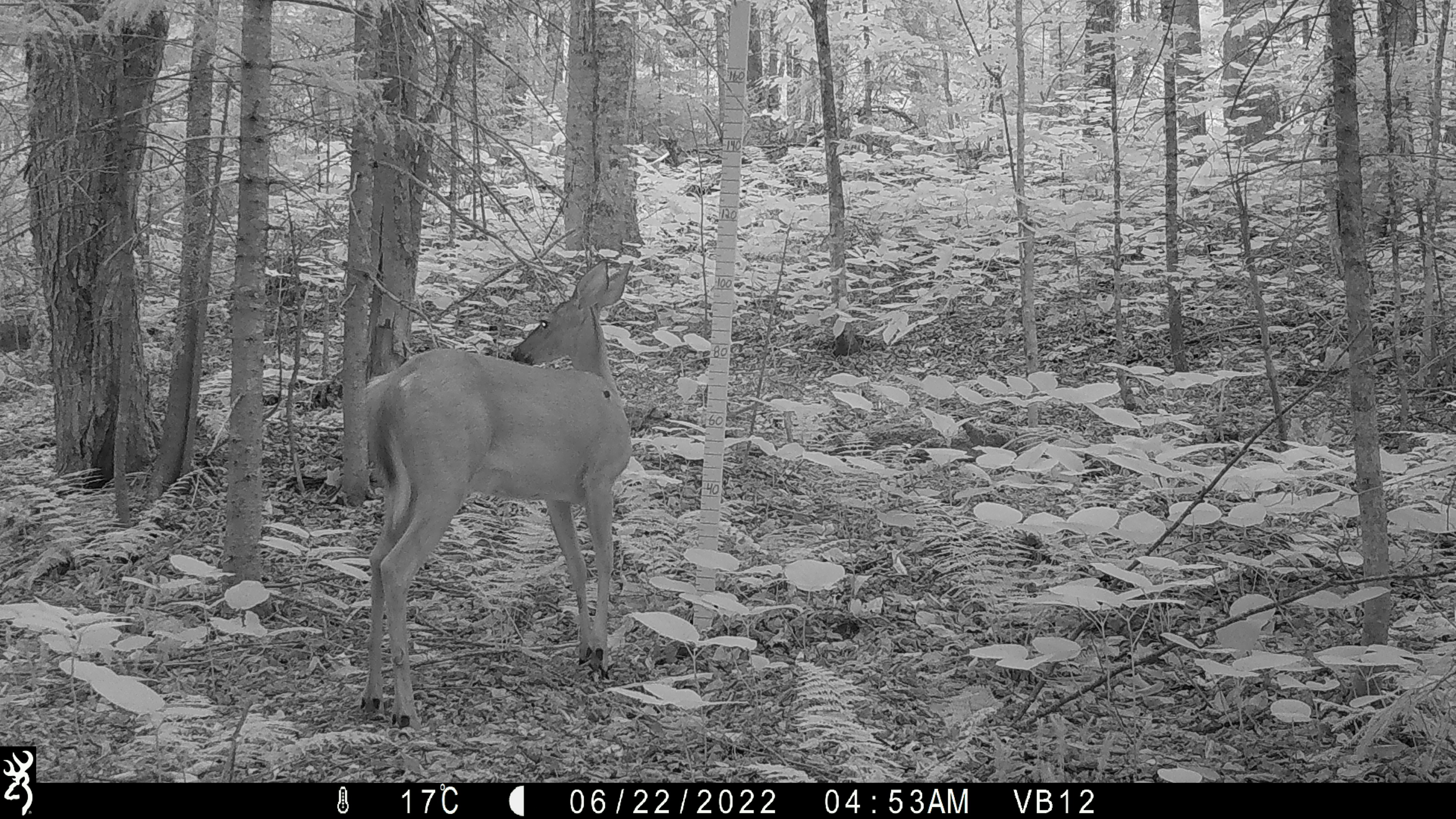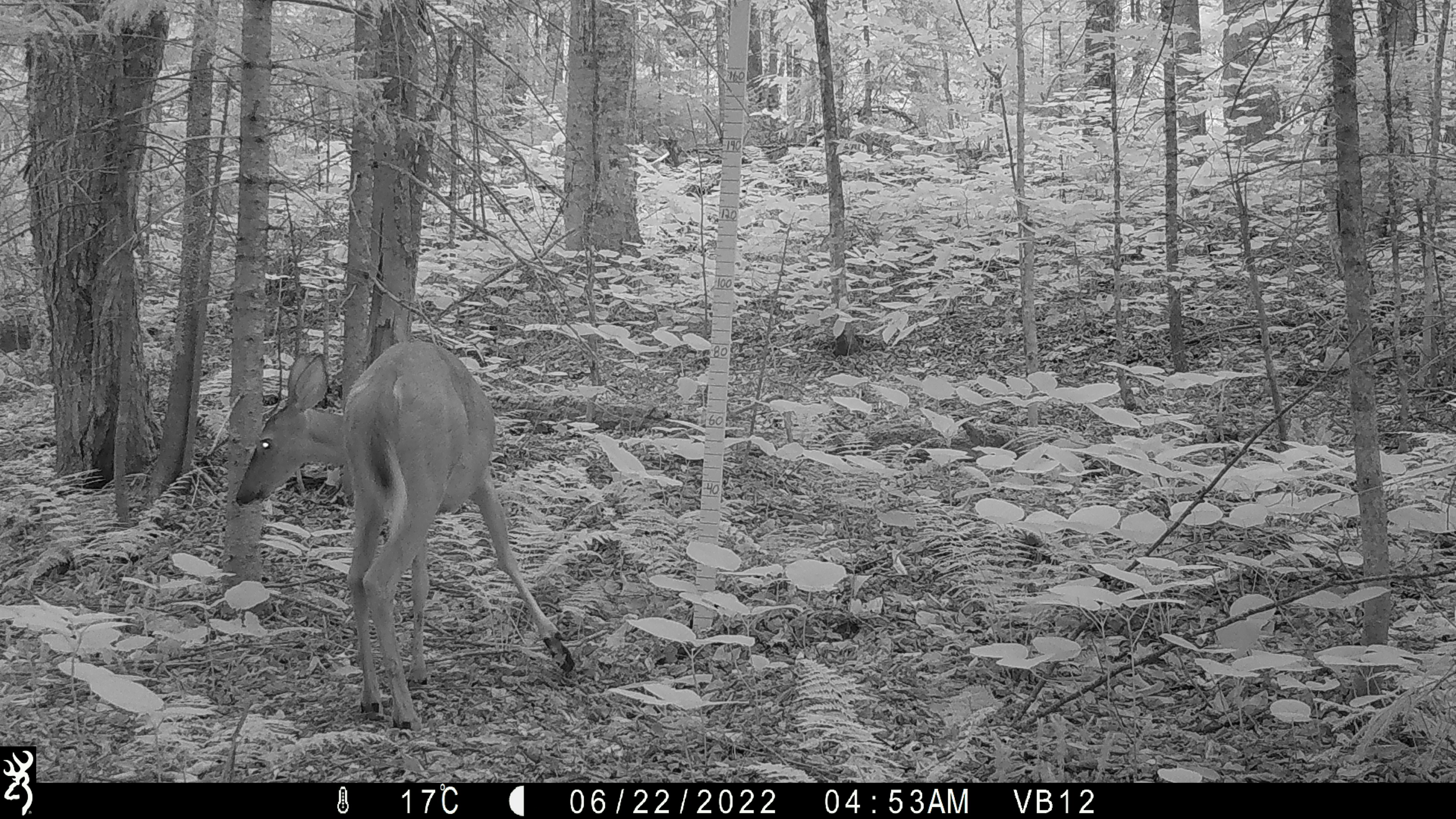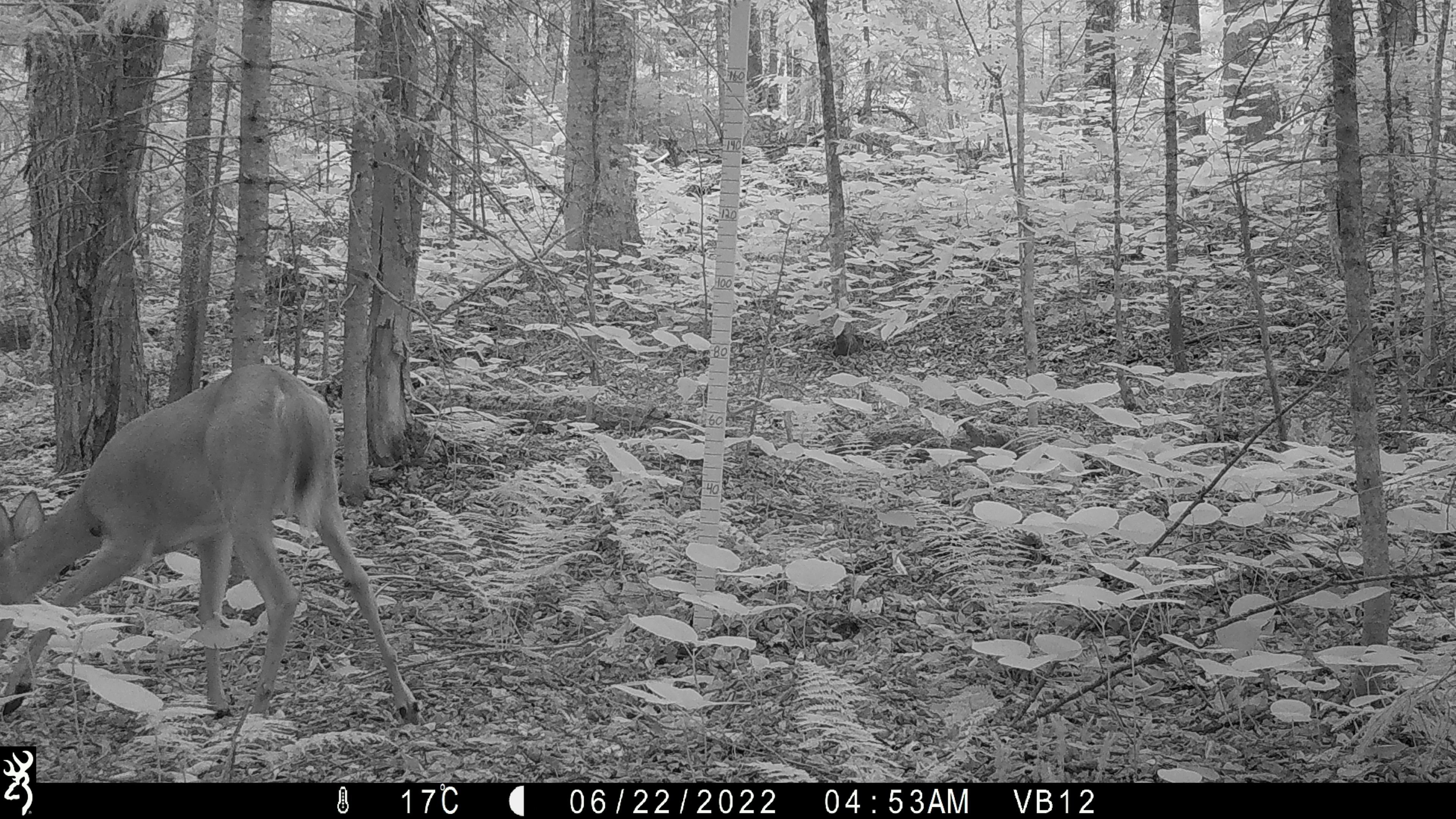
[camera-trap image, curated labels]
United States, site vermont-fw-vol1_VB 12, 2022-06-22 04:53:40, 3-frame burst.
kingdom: Animalia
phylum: Chordata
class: Mammalia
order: Artiodactyla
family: Cervidae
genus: Odocoileus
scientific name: Odocoileus virginianus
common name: white-tailed deer